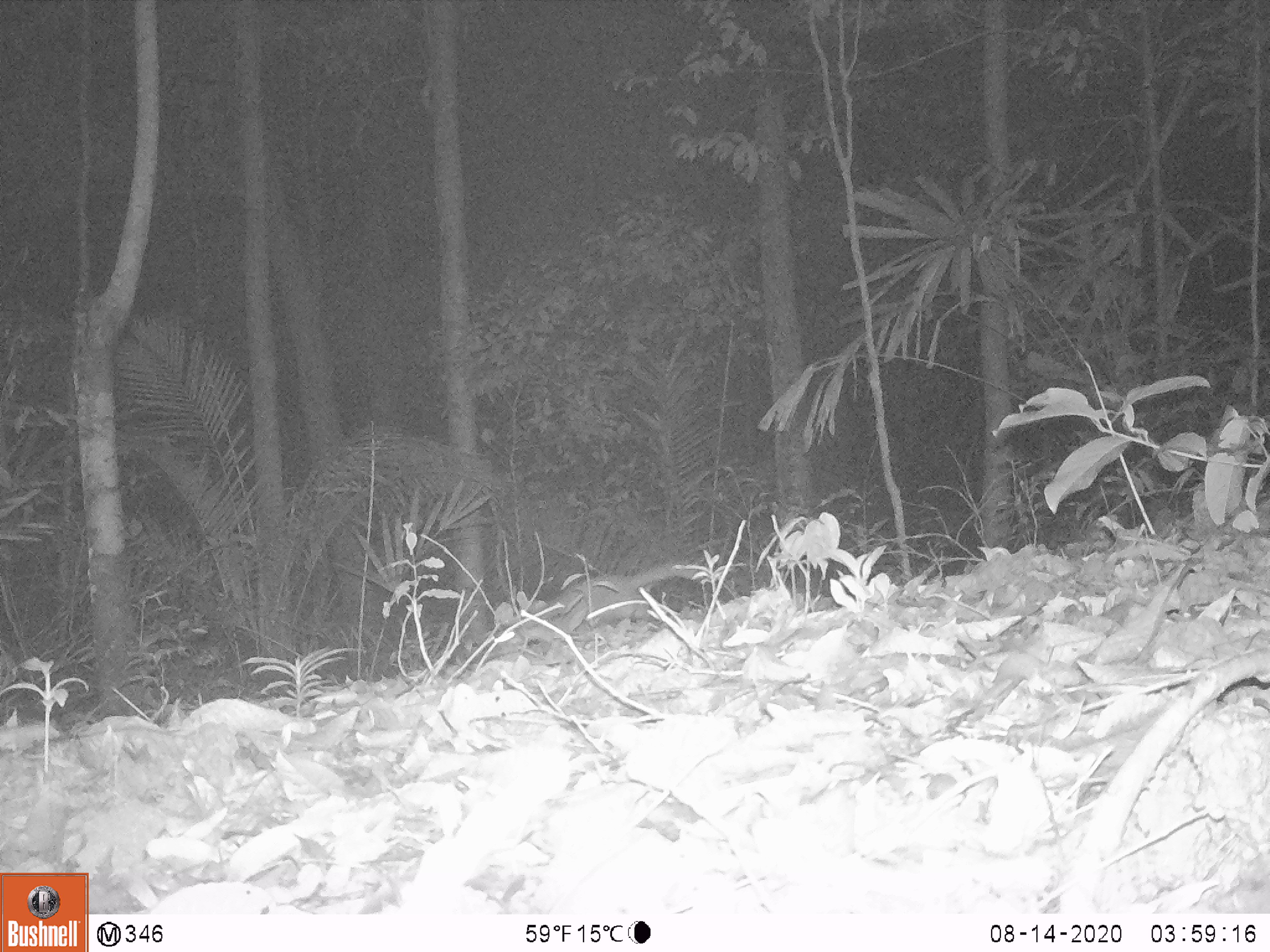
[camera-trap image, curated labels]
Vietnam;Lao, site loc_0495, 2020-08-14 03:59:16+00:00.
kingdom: Animalia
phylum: Chordata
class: Mammalia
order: Carnivora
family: Mustelidae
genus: Melogale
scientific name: Melogale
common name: ferret badger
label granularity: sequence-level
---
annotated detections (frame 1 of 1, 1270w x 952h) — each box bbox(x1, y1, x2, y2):
ferret badger: bbox(516, 560, 707, 629)